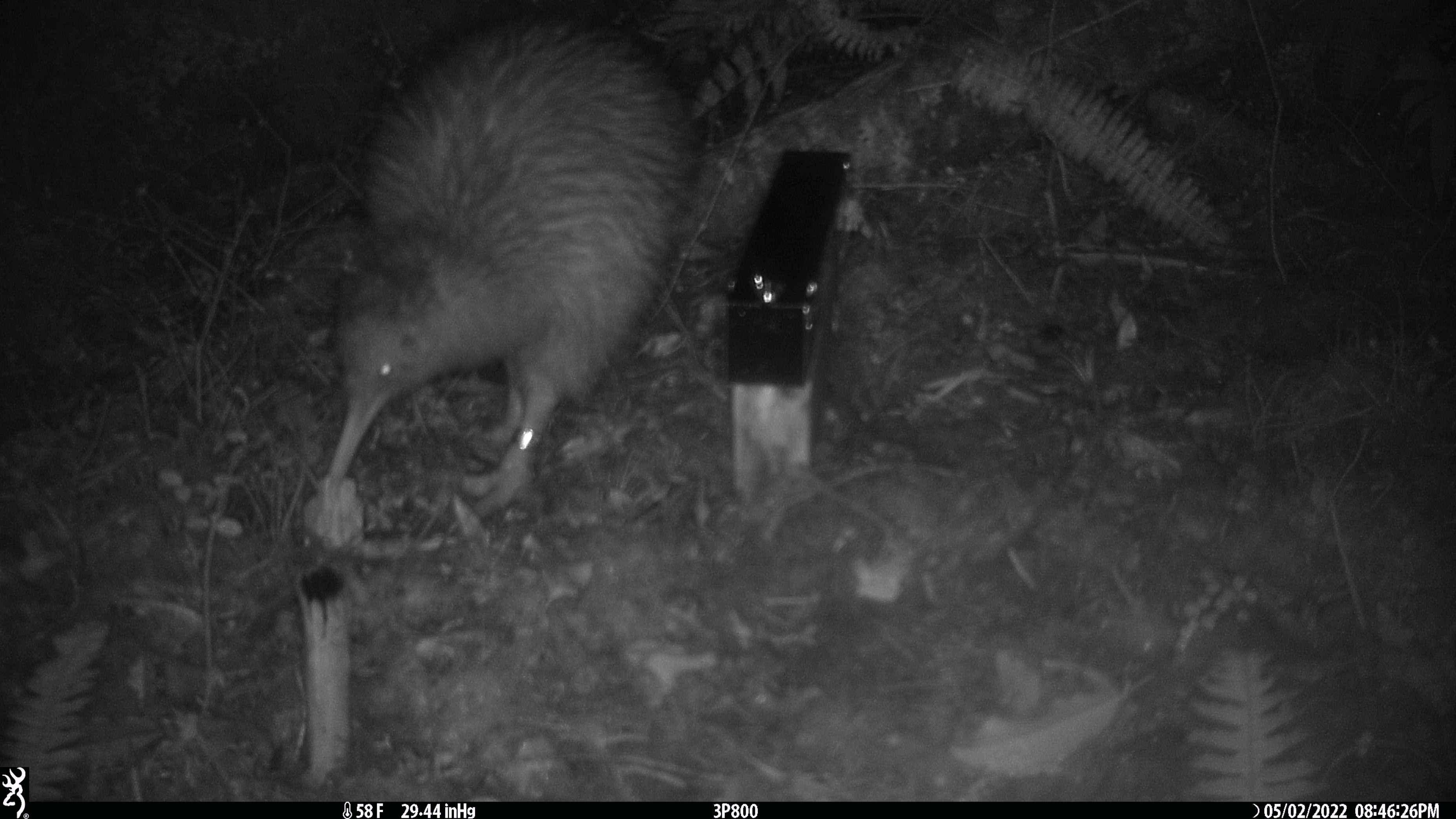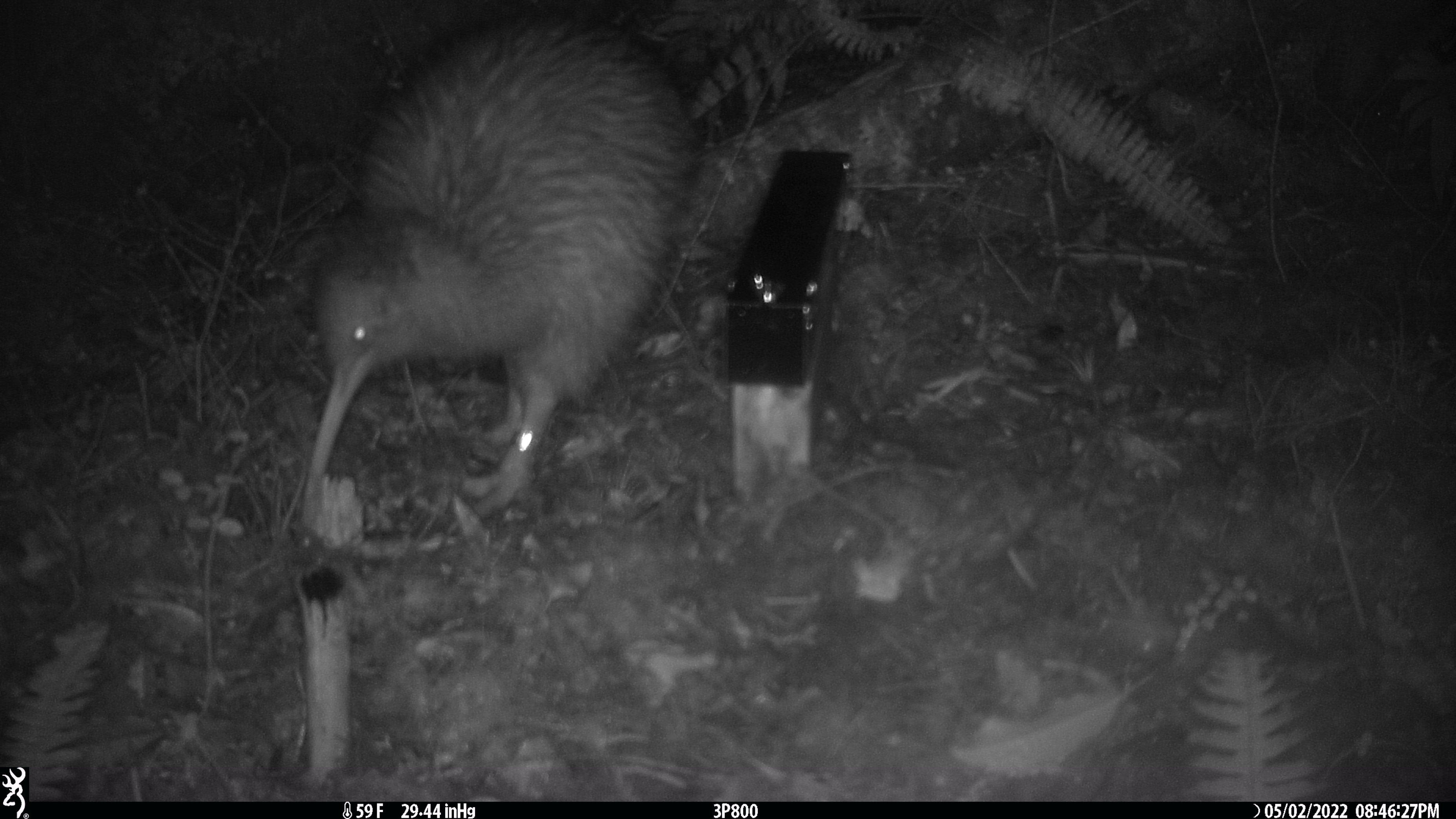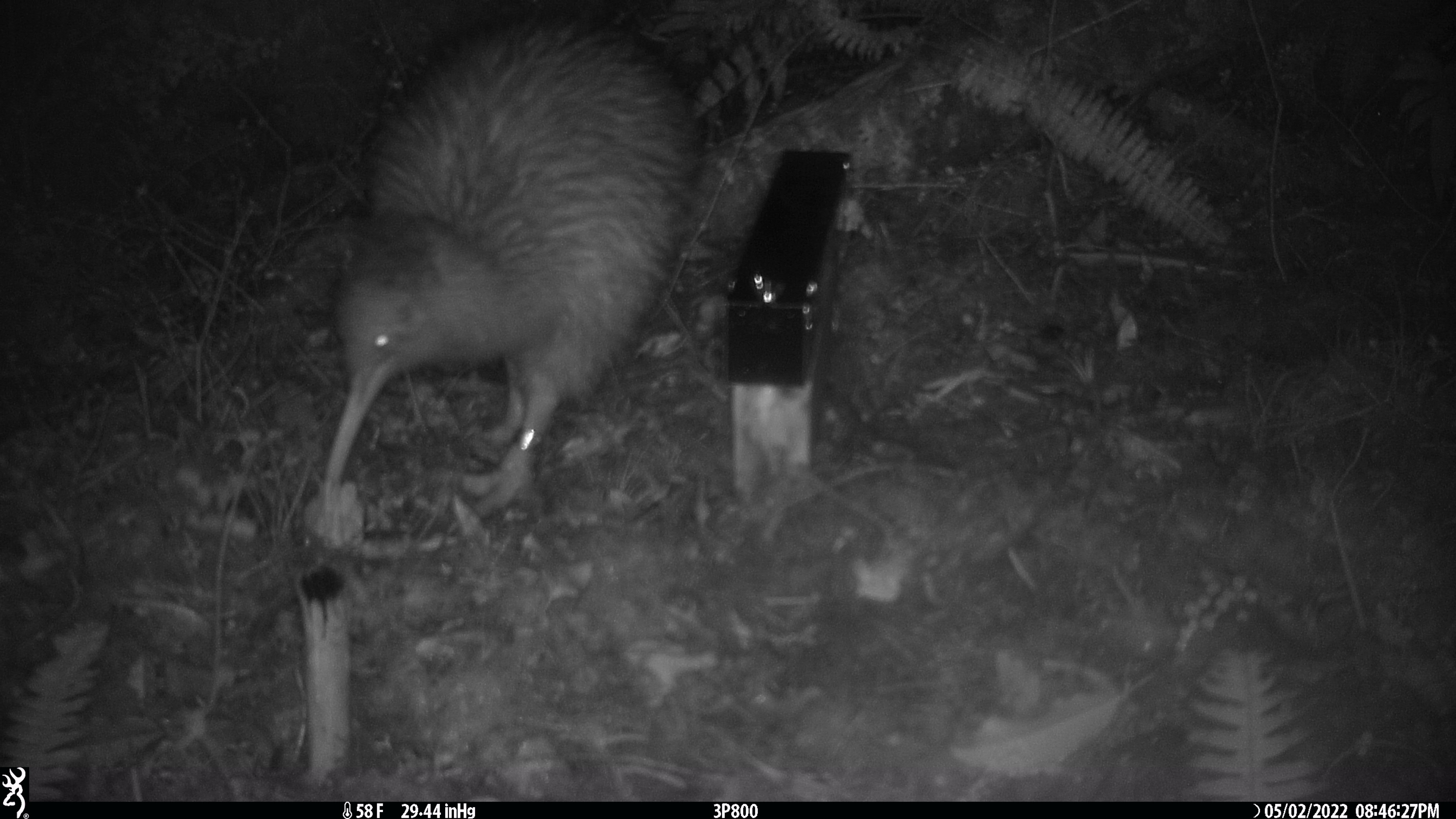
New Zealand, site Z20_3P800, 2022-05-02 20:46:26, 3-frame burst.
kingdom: Animalia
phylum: Chordata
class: Aves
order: Apterygiformes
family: Apterygidae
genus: Apteryx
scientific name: Apteryx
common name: kiwi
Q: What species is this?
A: Kiwi (Apteryx).